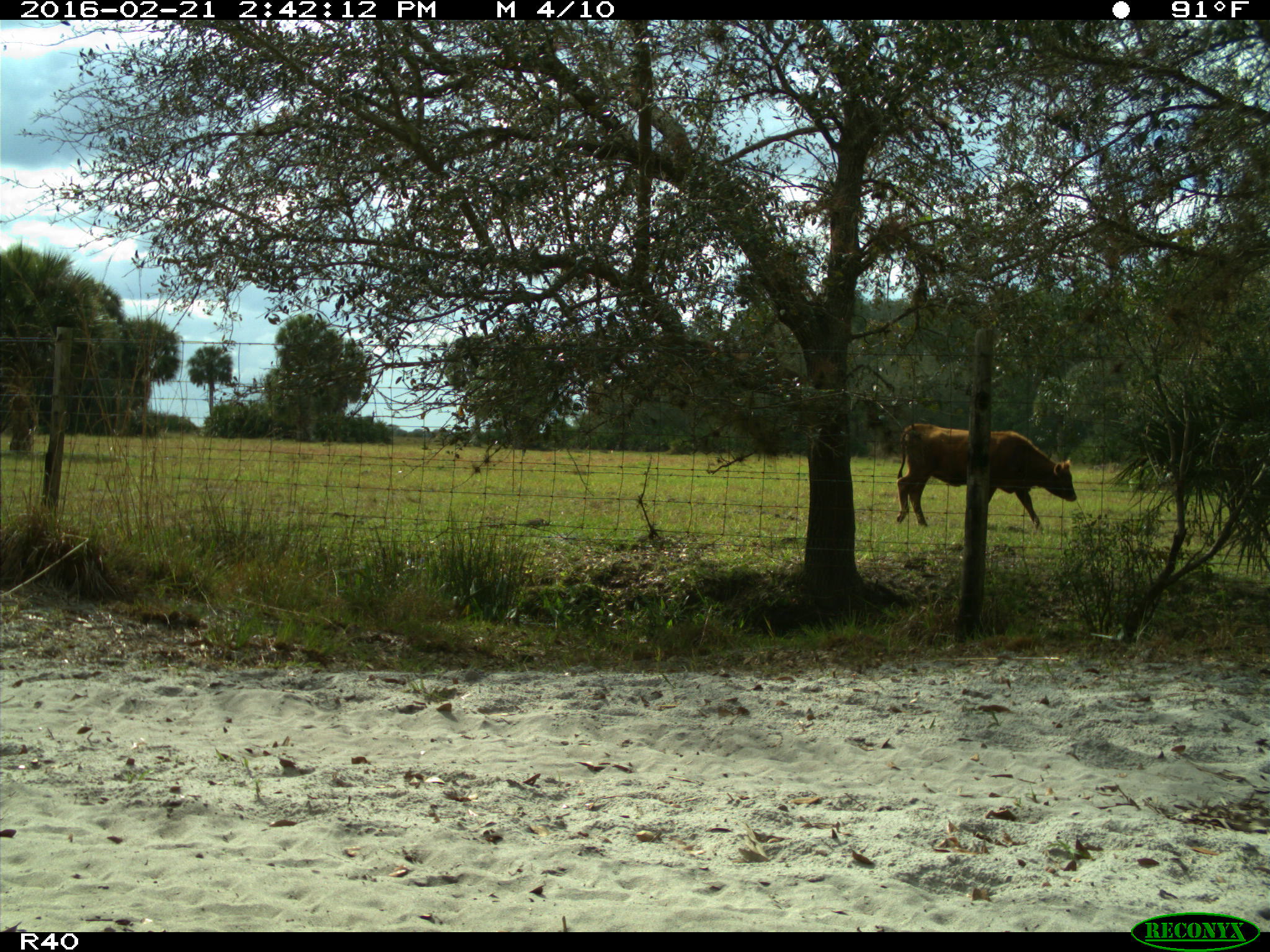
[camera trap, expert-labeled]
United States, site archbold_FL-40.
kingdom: Animalia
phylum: Chordata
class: Mammalia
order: Artiodactyla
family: Bovidae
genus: Bos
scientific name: Bos taurus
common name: domestic cow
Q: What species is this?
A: Bos taurus (domestic cow).